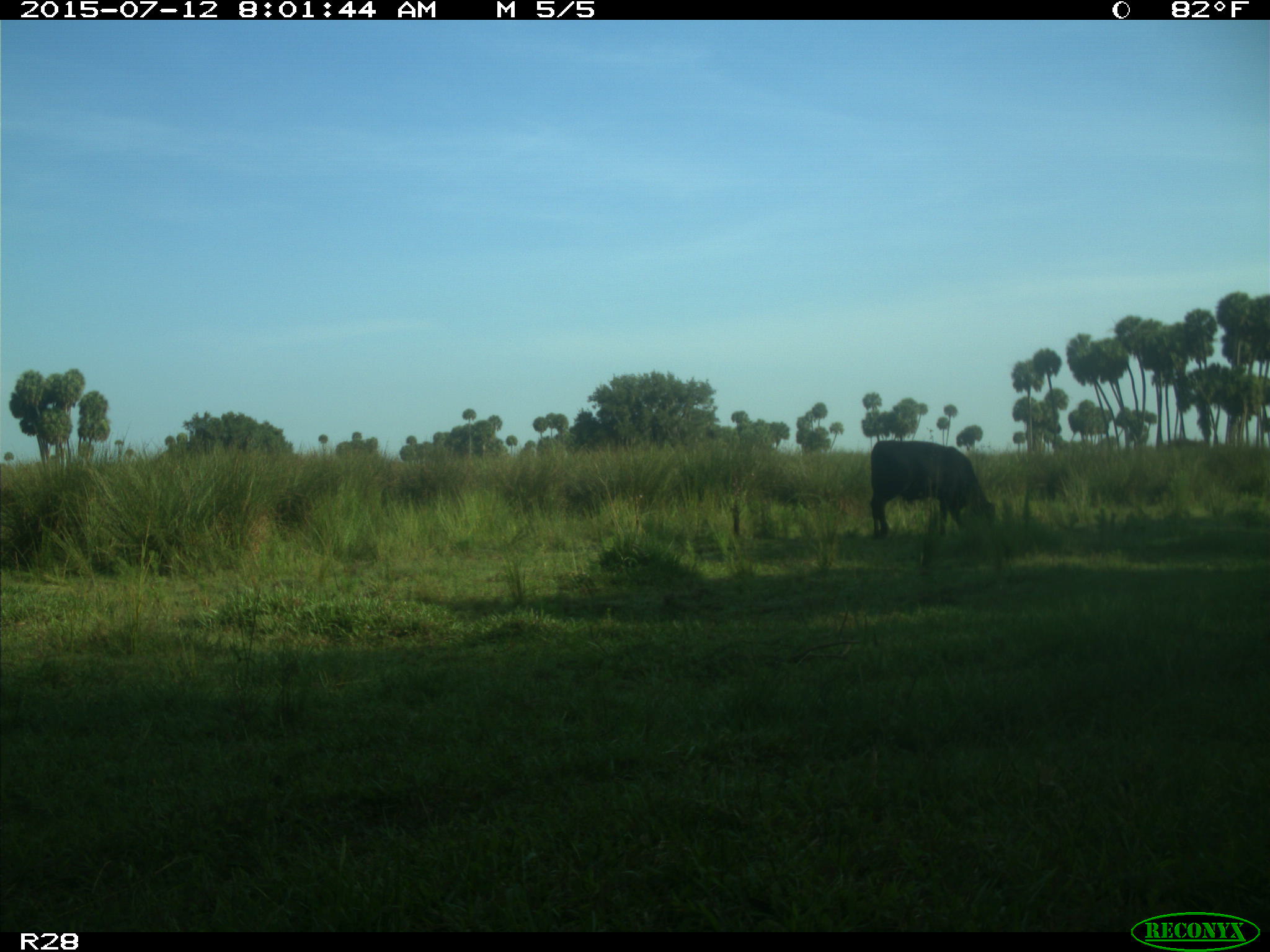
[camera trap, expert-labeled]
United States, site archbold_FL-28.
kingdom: Animalia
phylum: Chordata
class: Mammalia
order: Artiodactyla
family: Bovidae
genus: Bos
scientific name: Bos taurus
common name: domestic cow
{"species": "Bos taurus (domestic cow)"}